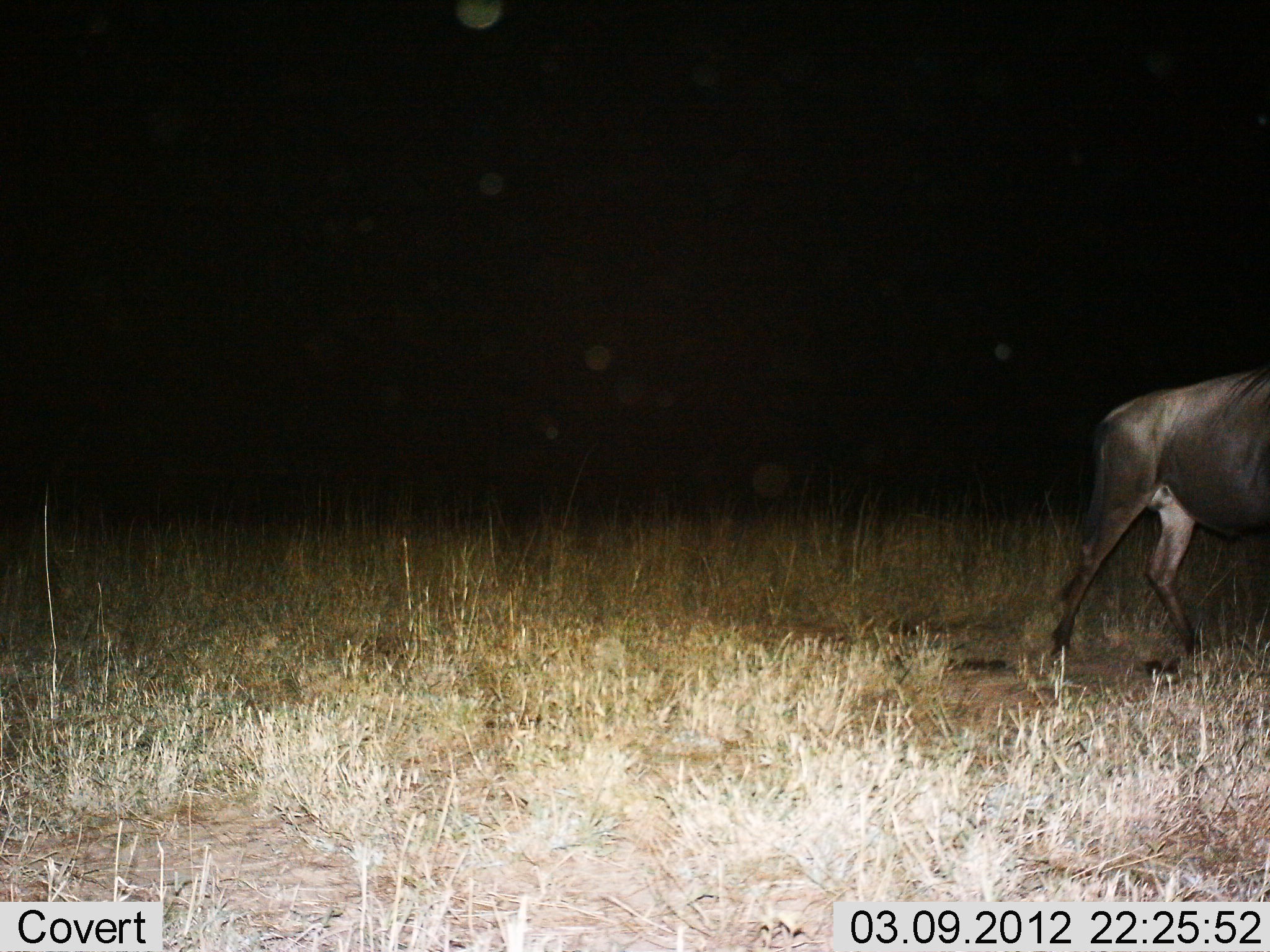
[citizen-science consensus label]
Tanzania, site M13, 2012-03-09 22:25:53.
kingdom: Animalia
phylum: Chordata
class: Mammalia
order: Artiodactyla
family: Bovidae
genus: Connochaetes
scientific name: Connochaetes taurinus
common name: blue wildebeest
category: wildebeest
Wildebeest (blue wildebeest) (Connochaetes taurinus), count 1. Behavior (volunteer vote fractions): standing 13%, resting 7%, moving 87%, interacting 0%. Young present (vote fraction): 0%. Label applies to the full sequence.